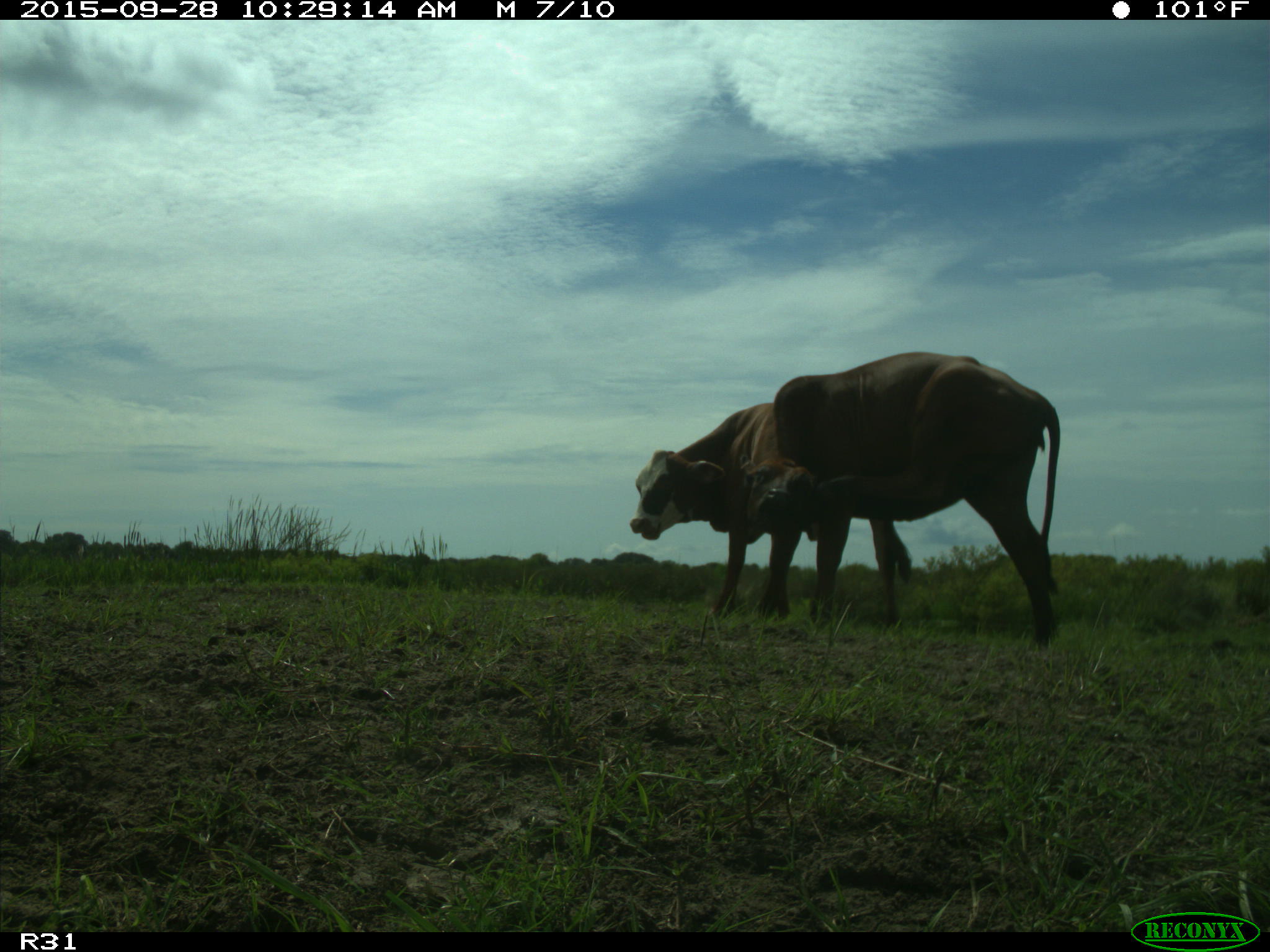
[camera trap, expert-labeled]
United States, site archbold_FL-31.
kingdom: Animalia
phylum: Chordata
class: Mammalia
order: Artiodactyla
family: Bovidae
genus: Bos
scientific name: Bos taurus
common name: domestic cow